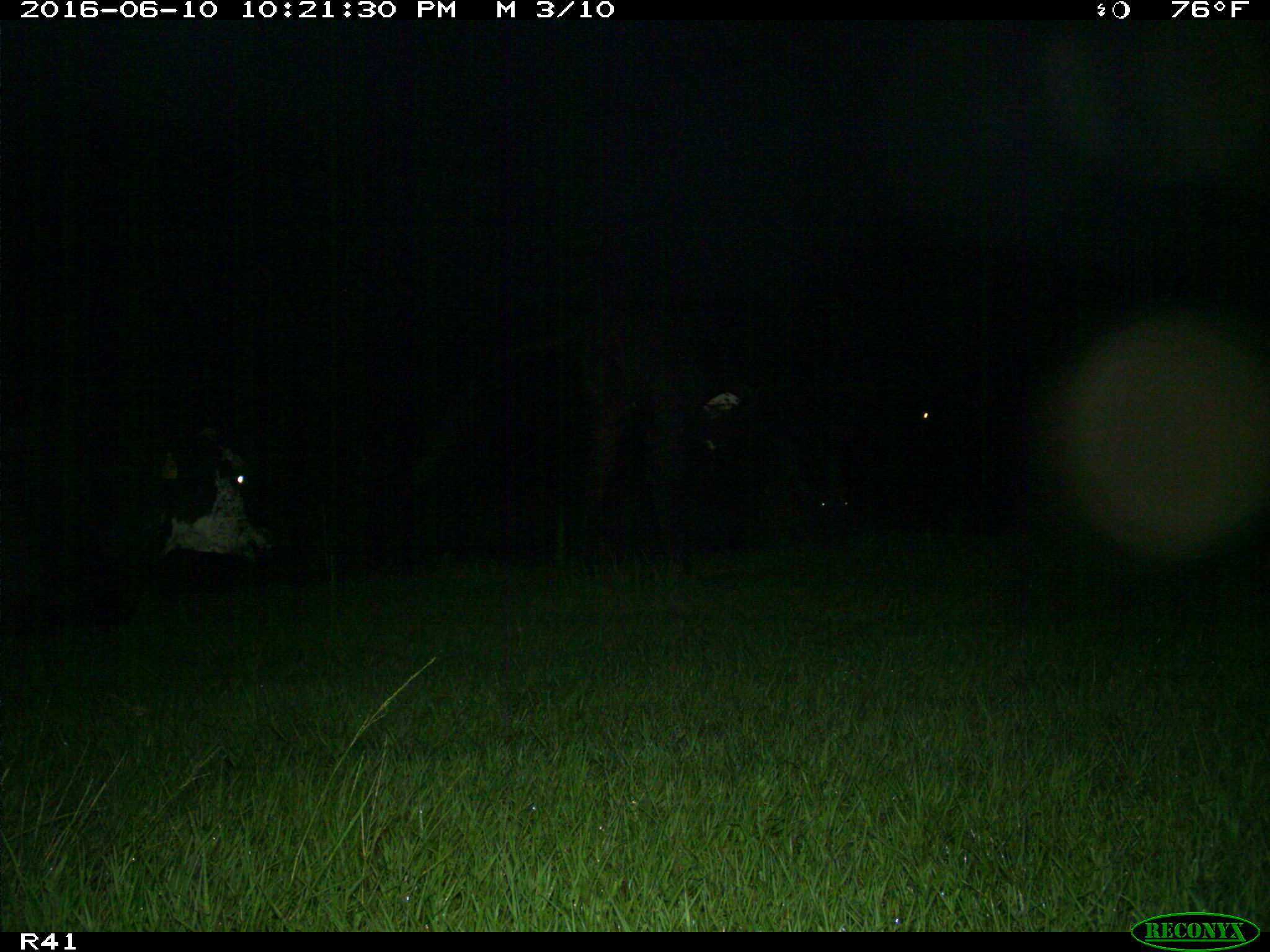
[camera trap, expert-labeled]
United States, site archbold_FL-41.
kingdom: Animalia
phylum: Chordata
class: Mammalia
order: Artiodactyla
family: Bovidae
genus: Bos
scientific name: Bos taurus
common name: domestic cow